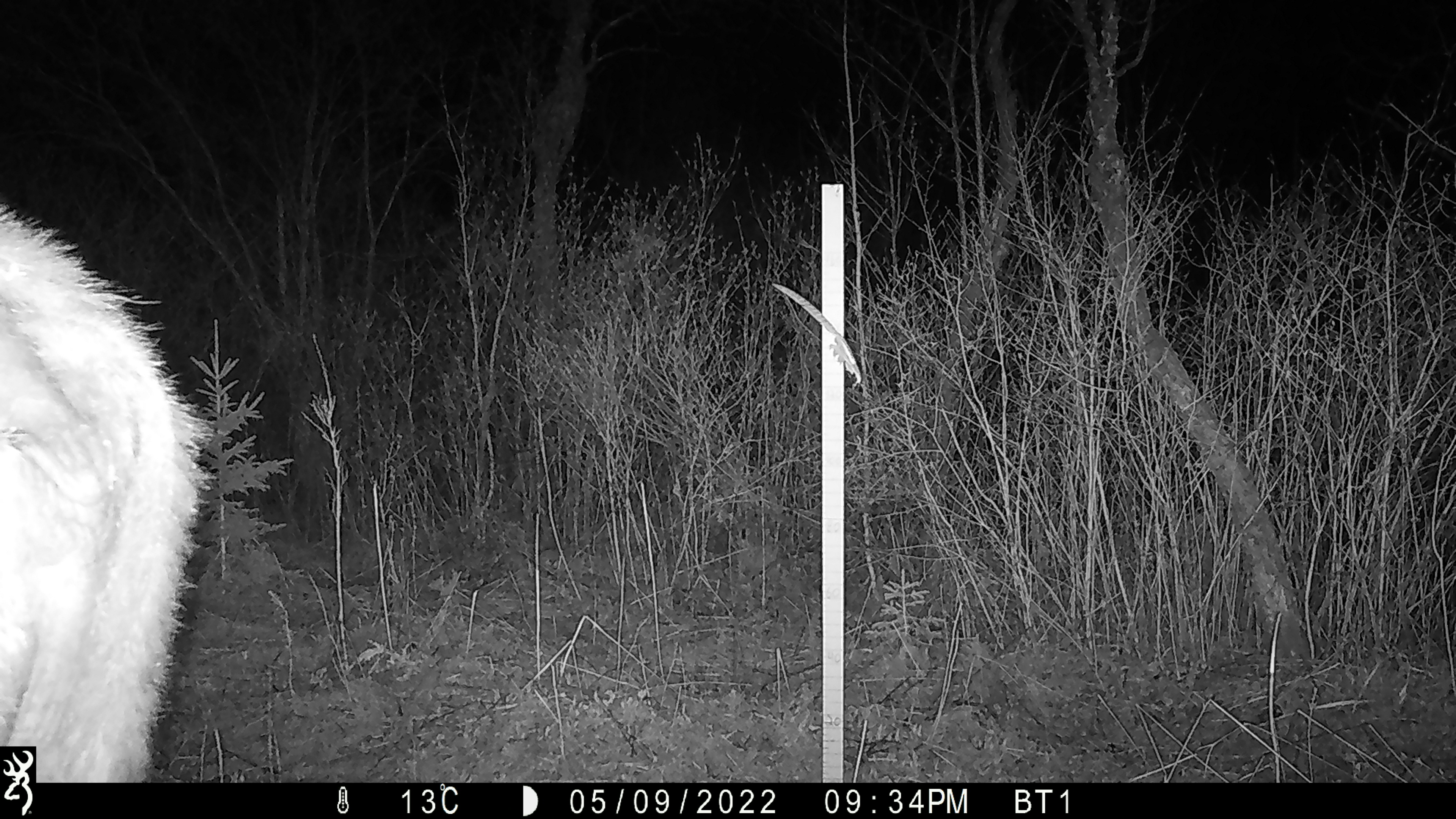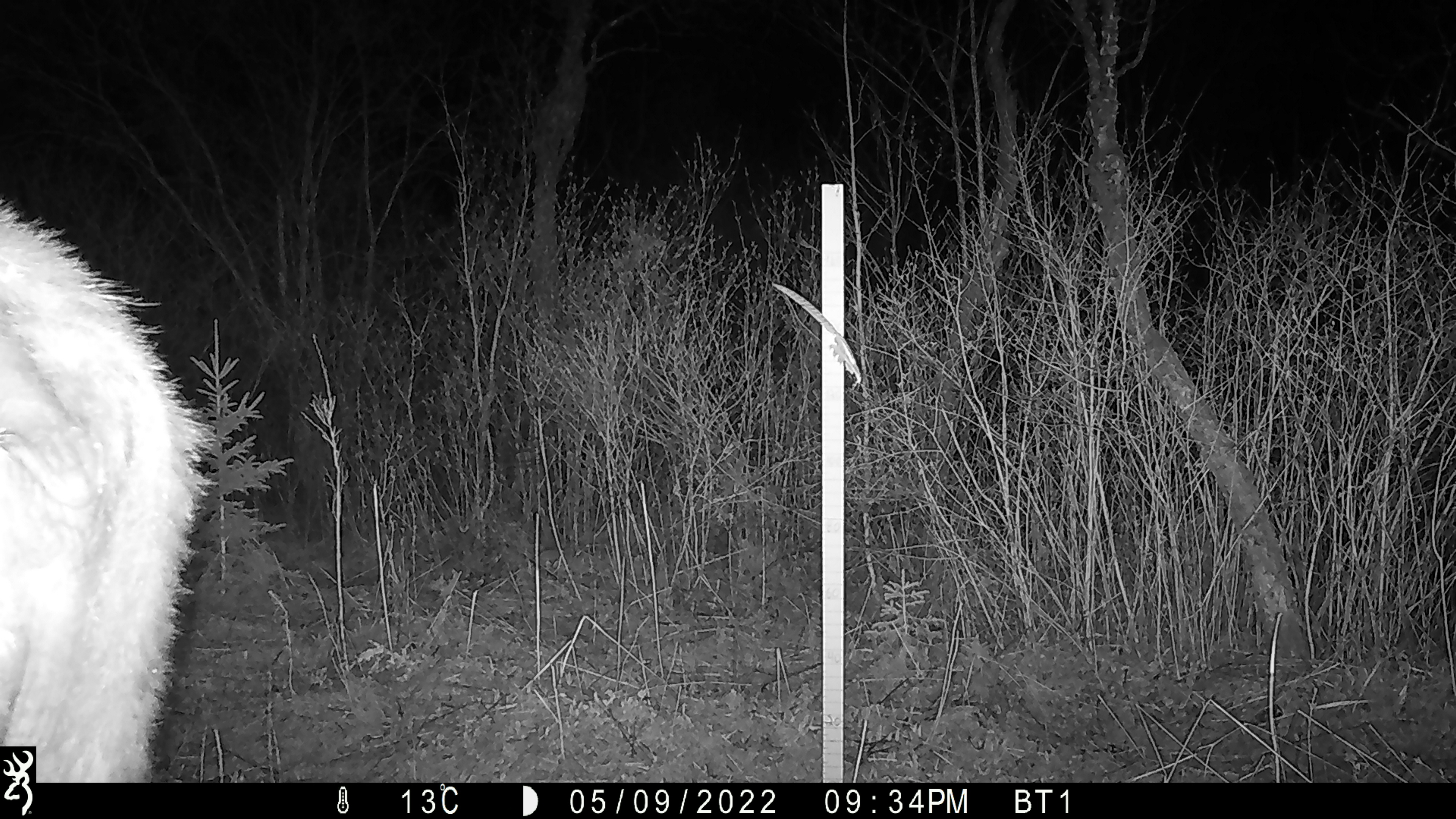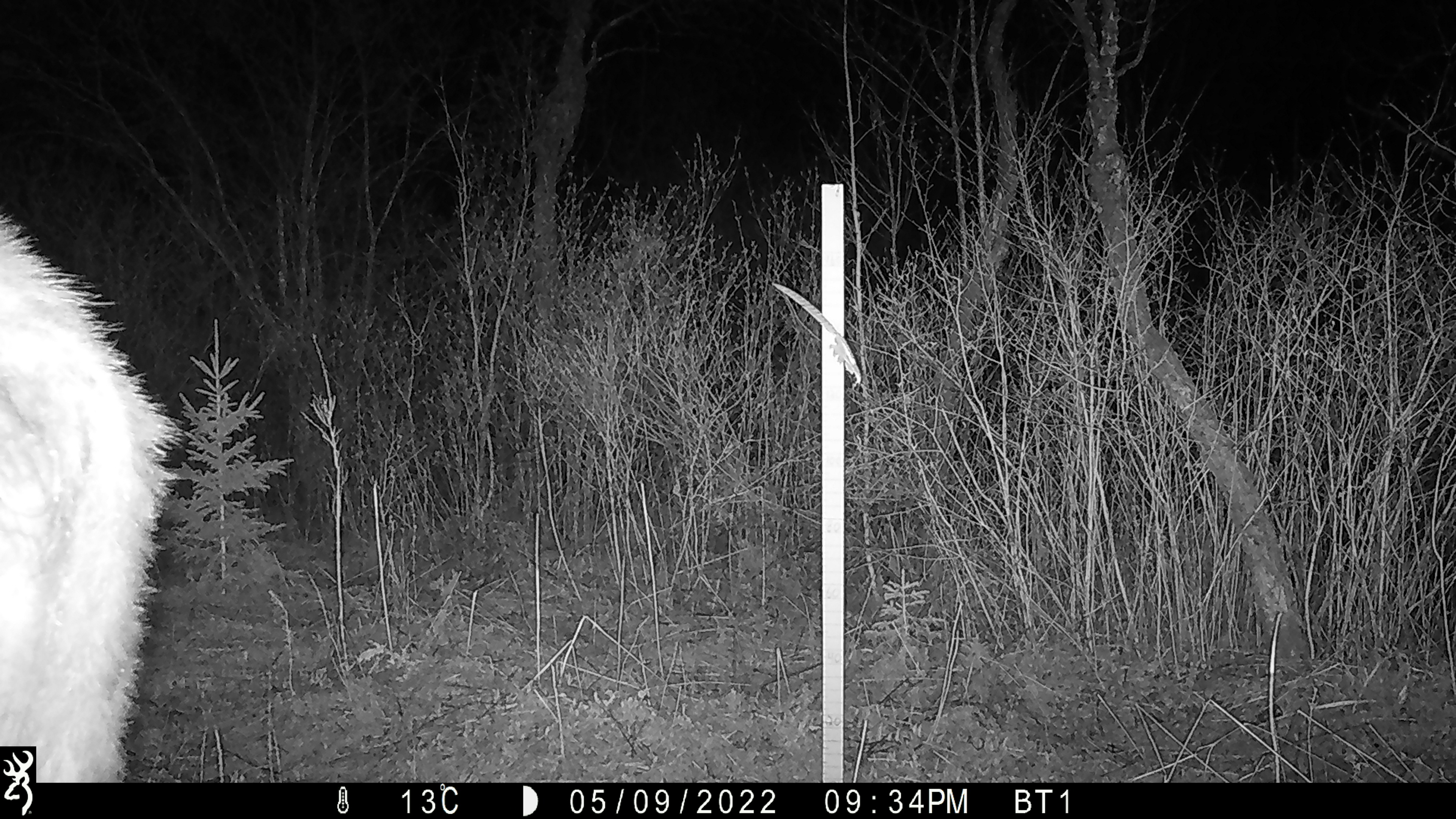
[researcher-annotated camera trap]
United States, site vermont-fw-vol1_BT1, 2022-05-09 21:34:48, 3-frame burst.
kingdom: Animalia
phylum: Chordata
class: Mammalia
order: Artiodactyla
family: Cervidae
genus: Alces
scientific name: Alces alces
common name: moose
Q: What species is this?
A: Moose (Alces alces).